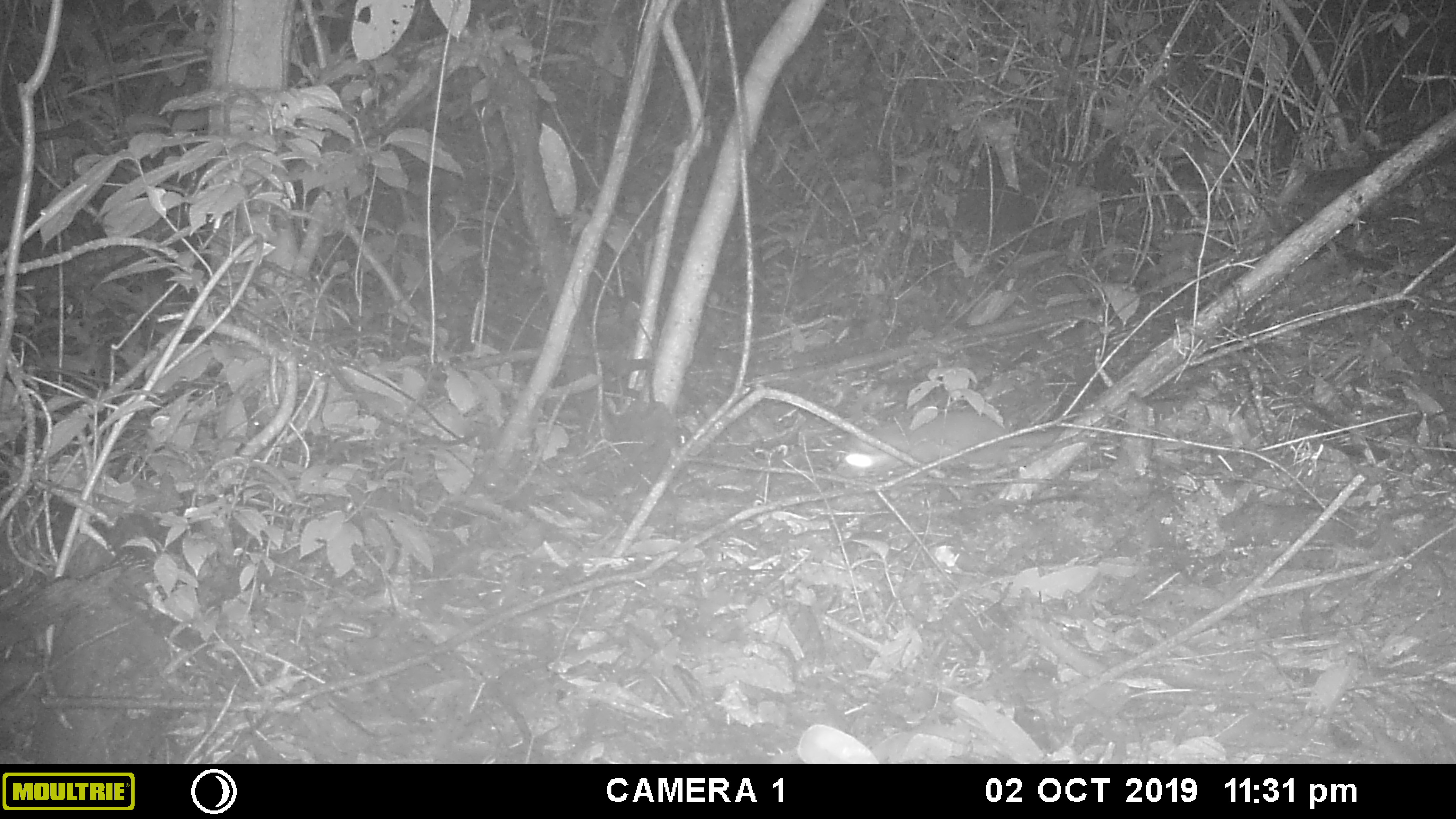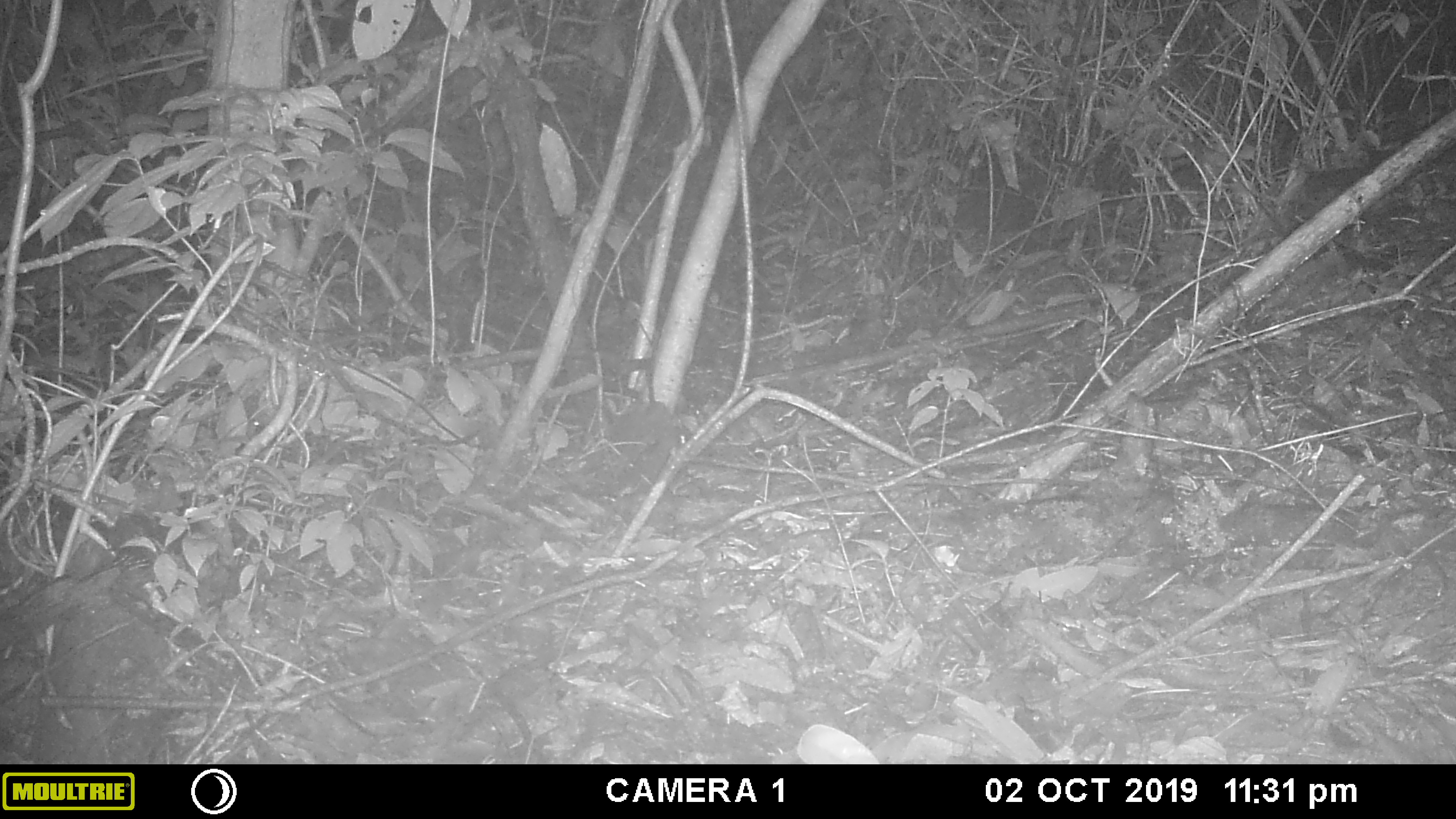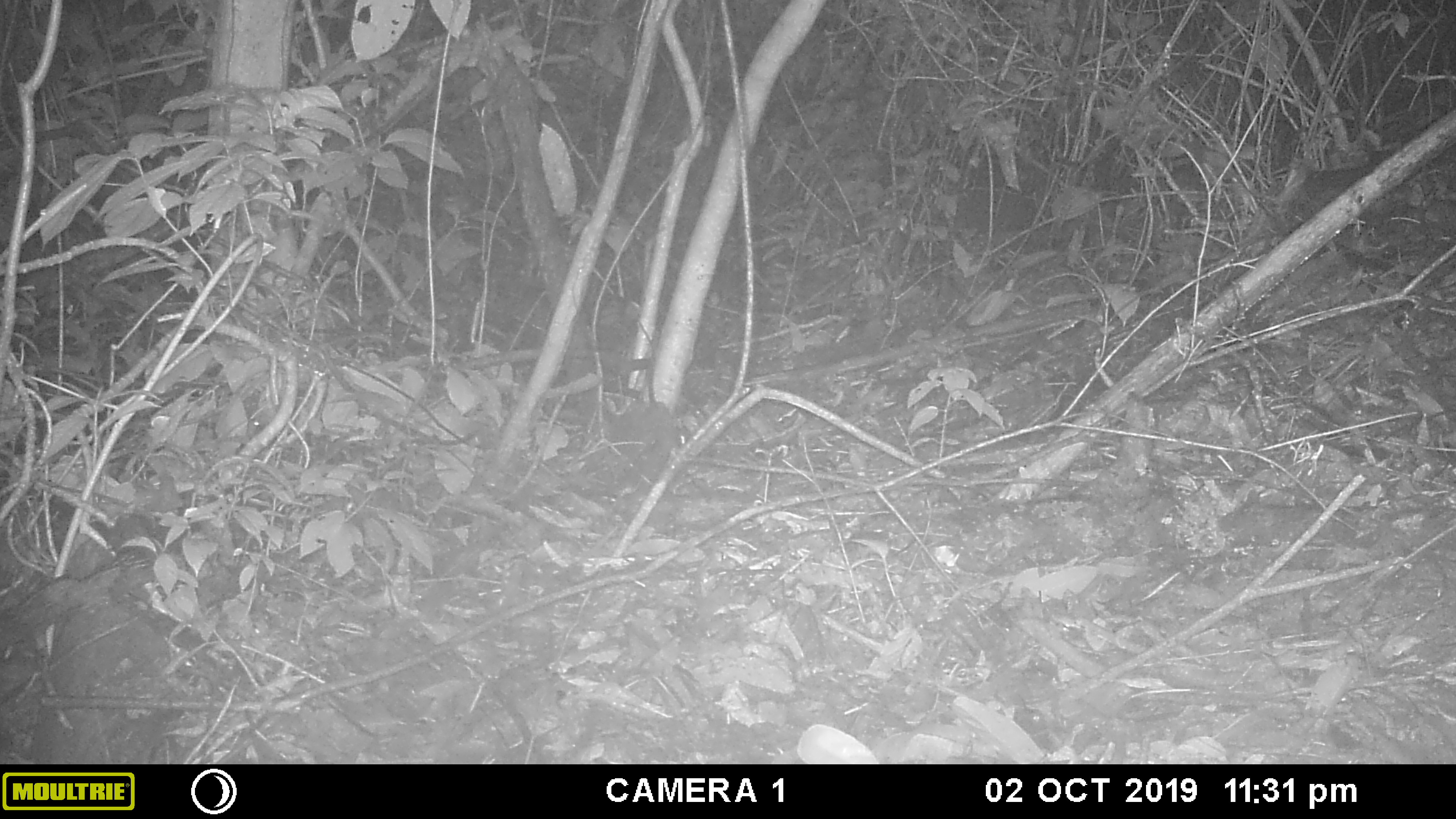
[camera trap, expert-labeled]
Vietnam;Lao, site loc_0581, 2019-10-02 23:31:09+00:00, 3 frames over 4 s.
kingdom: Animalia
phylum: Chordata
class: Mammalia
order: Carnivora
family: Mustelidae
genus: Melogale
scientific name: Melogale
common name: ferret badger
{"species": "ferret badger (Melogale)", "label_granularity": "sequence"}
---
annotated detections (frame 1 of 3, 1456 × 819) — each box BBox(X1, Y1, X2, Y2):
ferret badger: BBox(833, 407, 1064, 482)